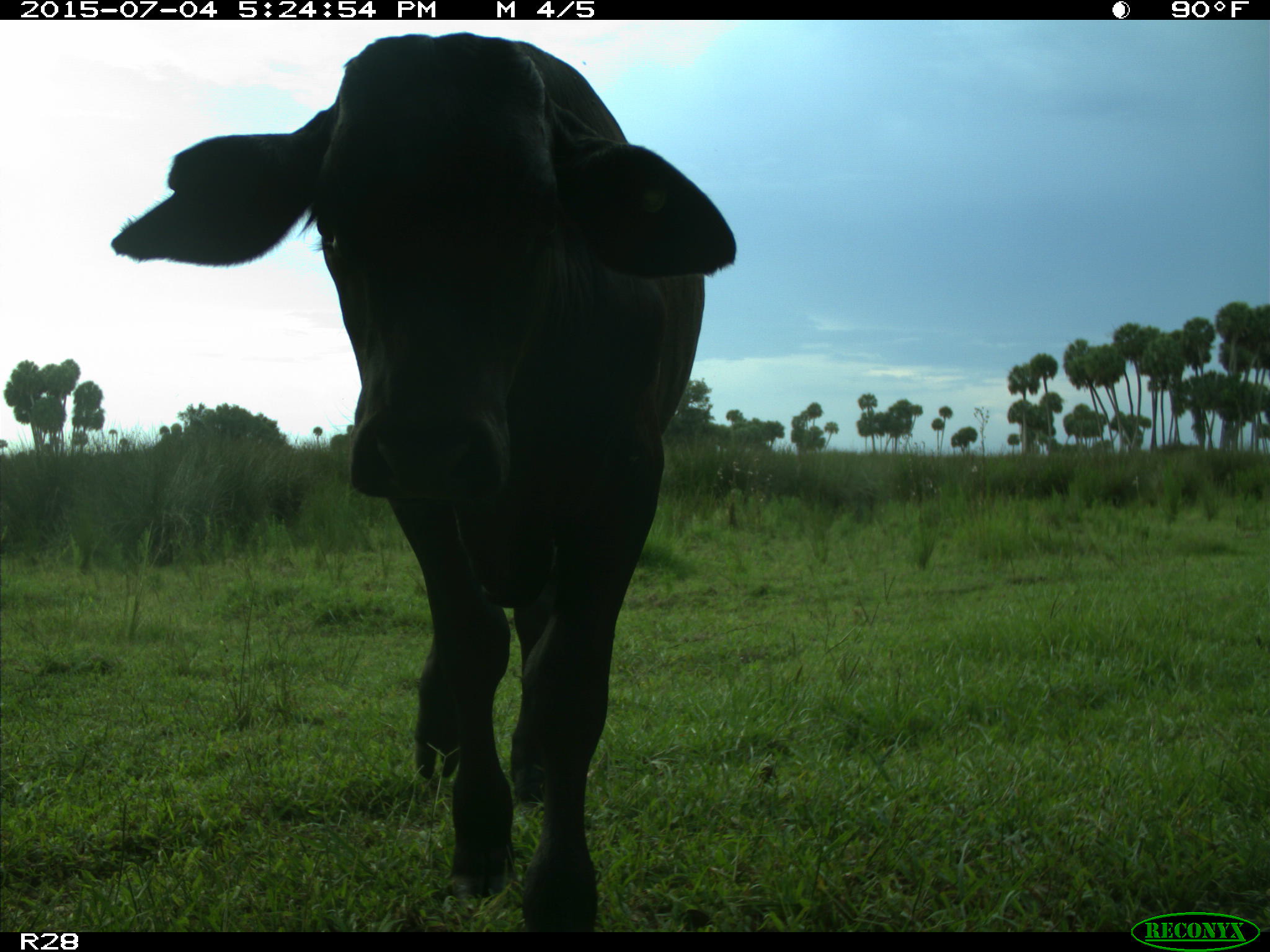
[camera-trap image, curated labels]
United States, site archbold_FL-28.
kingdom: Animalia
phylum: Chordata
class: Mammalia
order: Artiodactyla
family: Bovidae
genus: Bos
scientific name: Bos taurus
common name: domestic cow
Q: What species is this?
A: Bos taurus (domestic cow).